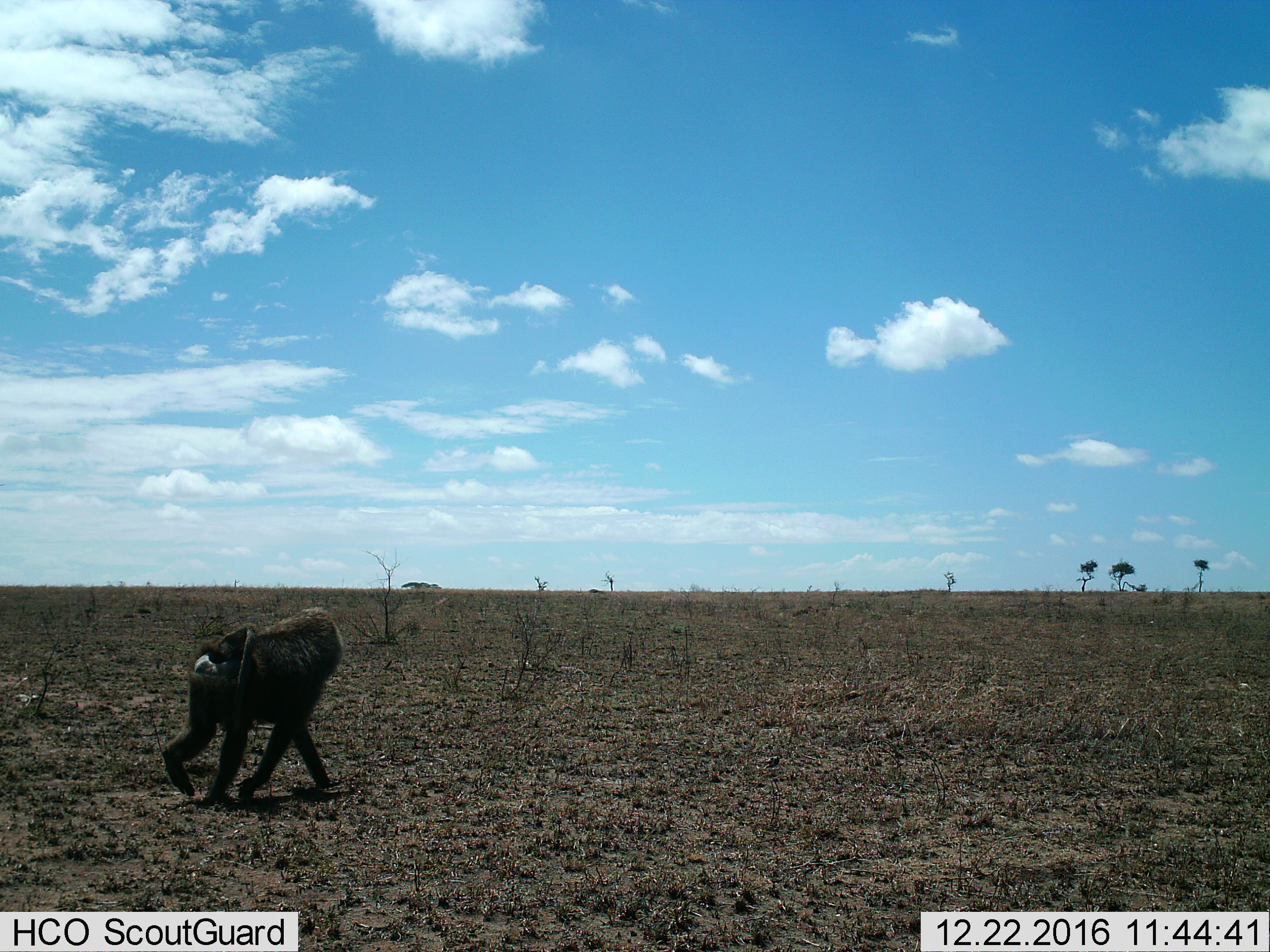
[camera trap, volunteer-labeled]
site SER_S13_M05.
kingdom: Animalia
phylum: Chordata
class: Mammalia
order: Primates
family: Cercopithecidae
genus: Papio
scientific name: Papio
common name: baboon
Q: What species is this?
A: Baboon (Papio).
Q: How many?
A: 1.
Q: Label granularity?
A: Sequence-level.